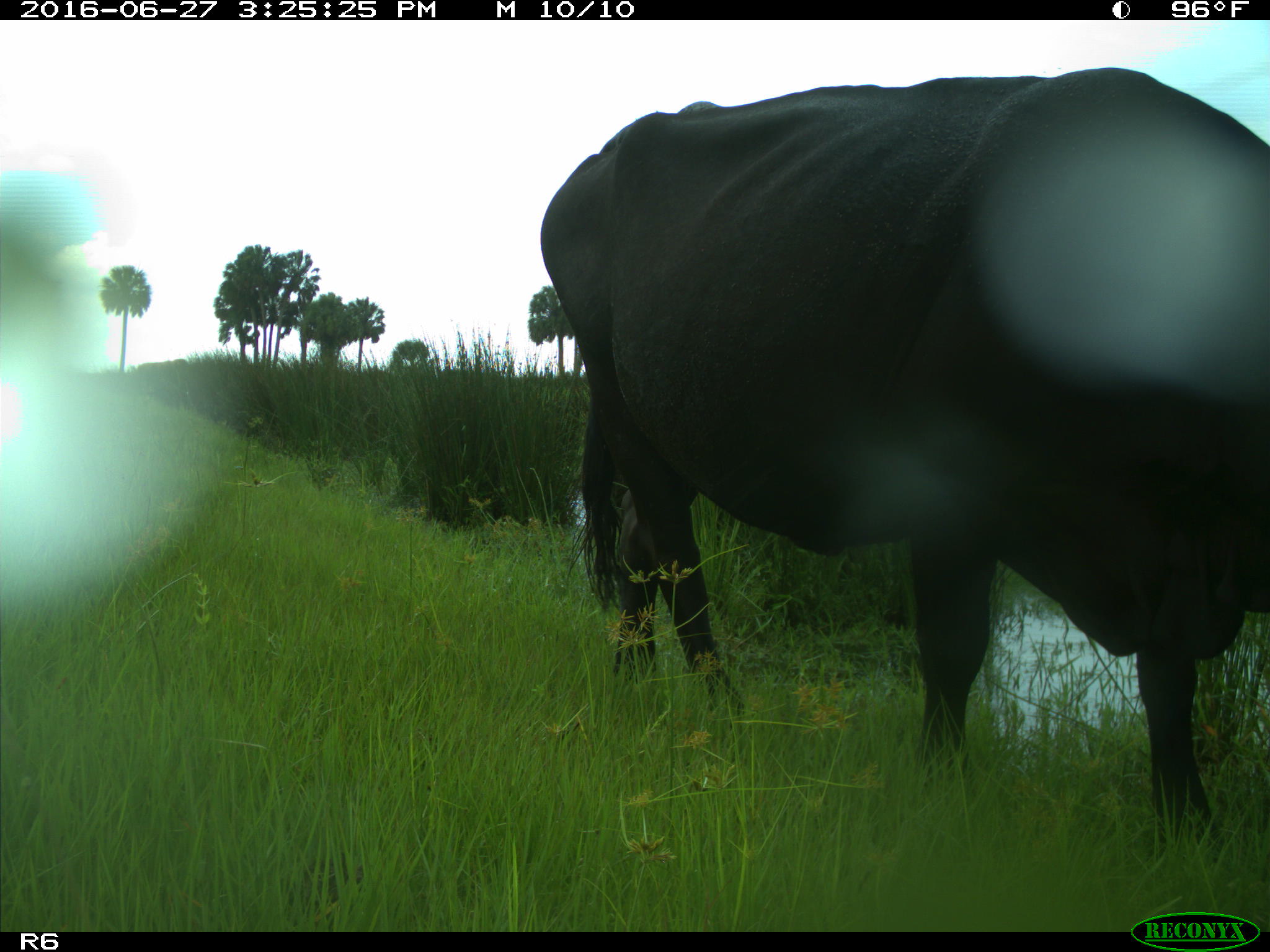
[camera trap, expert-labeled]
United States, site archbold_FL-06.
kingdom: Animalia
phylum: Chordata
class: Mammalia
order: Artiodactyla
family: Bovidae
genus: Bos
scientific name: Bos taurus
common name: domestic cow